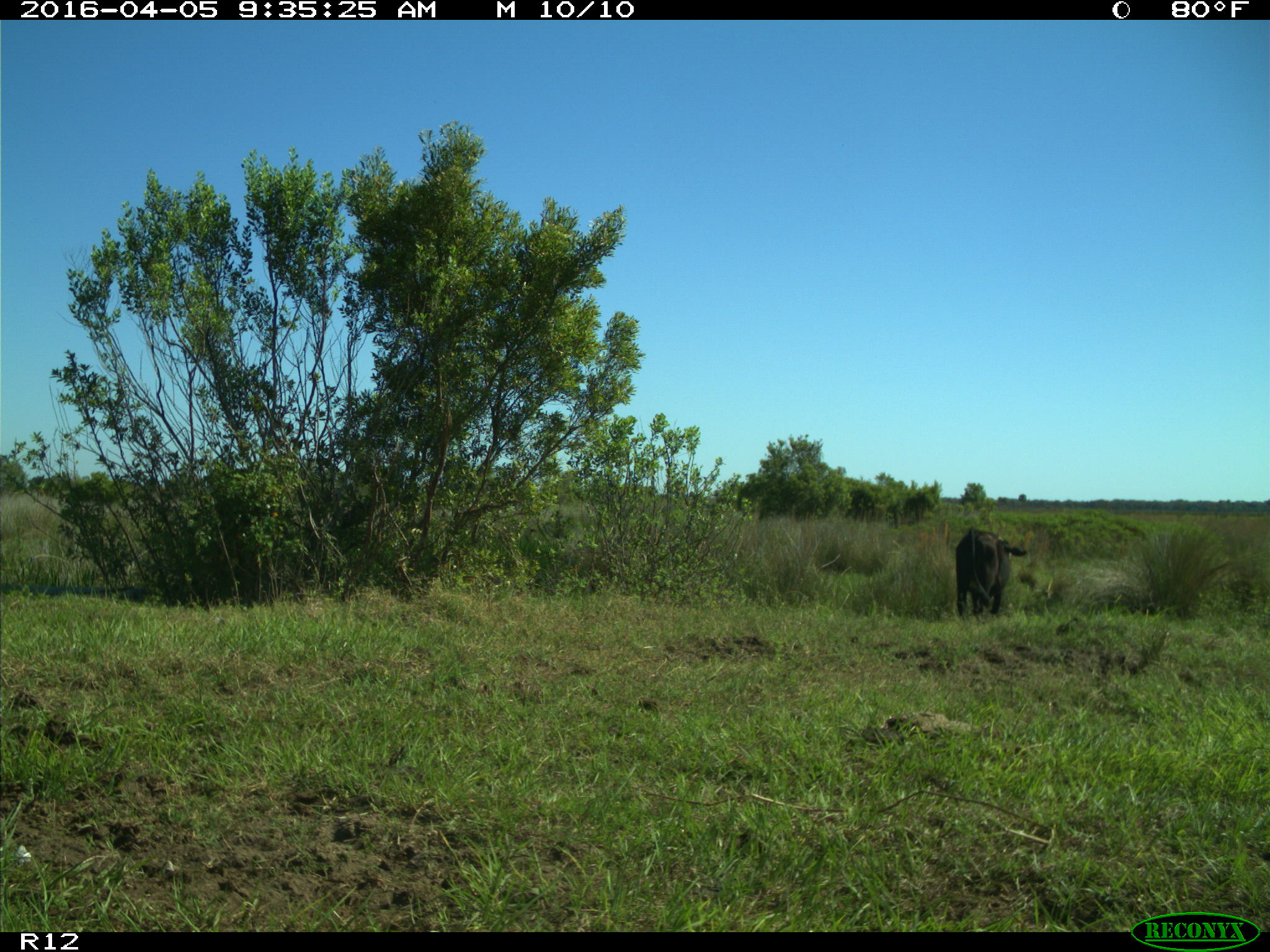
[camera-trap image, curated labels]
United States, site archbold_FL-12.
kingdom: Animalia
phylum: Chordata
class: Mammalia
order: Artiodactyla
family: Bovidae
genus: Bos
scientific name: Bos taurus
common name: domestic cow